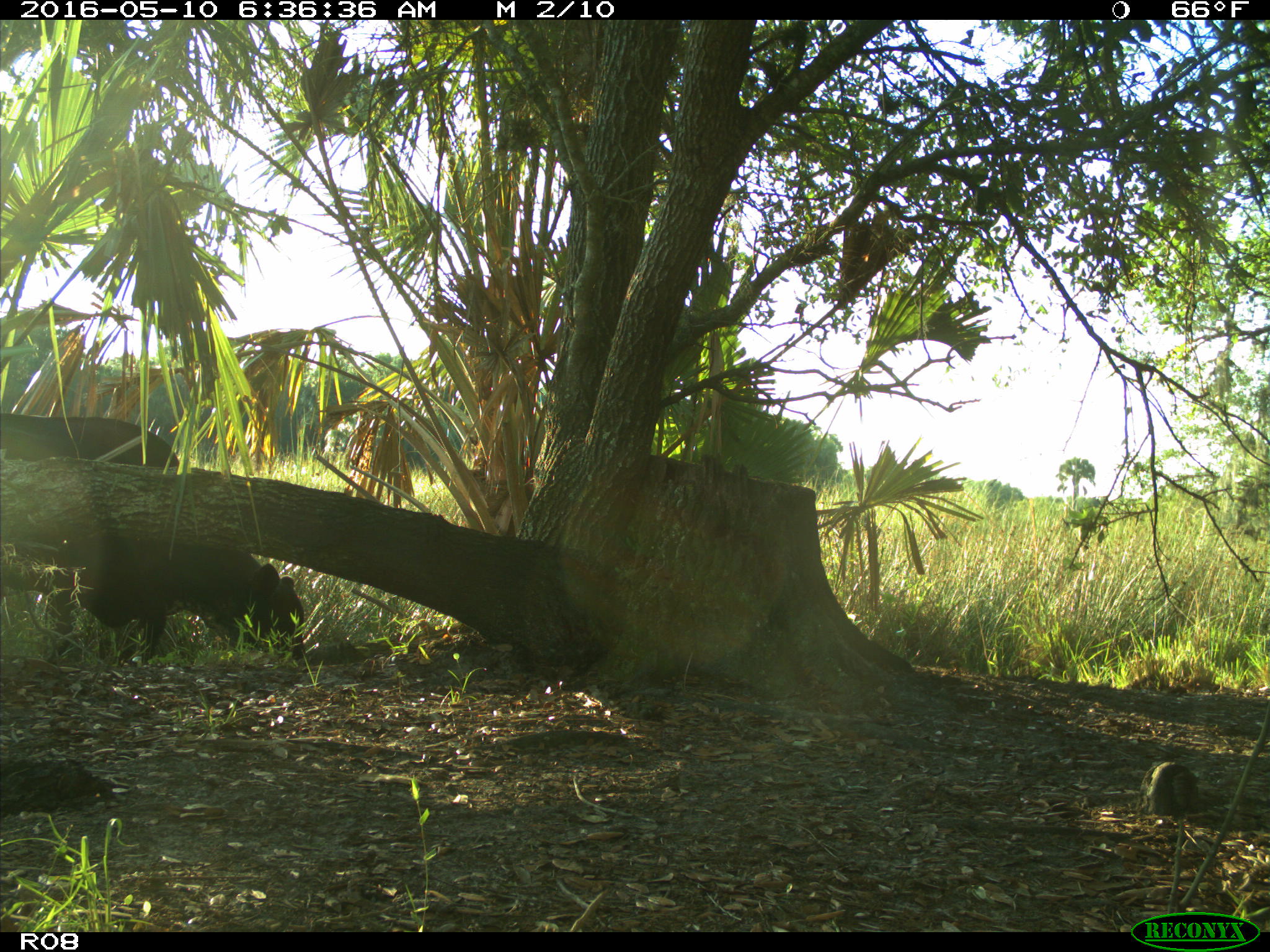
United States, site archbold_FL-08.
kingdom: Animalia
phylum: Chordata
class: Mammalia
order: Artiodactyla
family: Bovidae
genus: Bos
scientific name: Bos taurus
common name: domestic cow